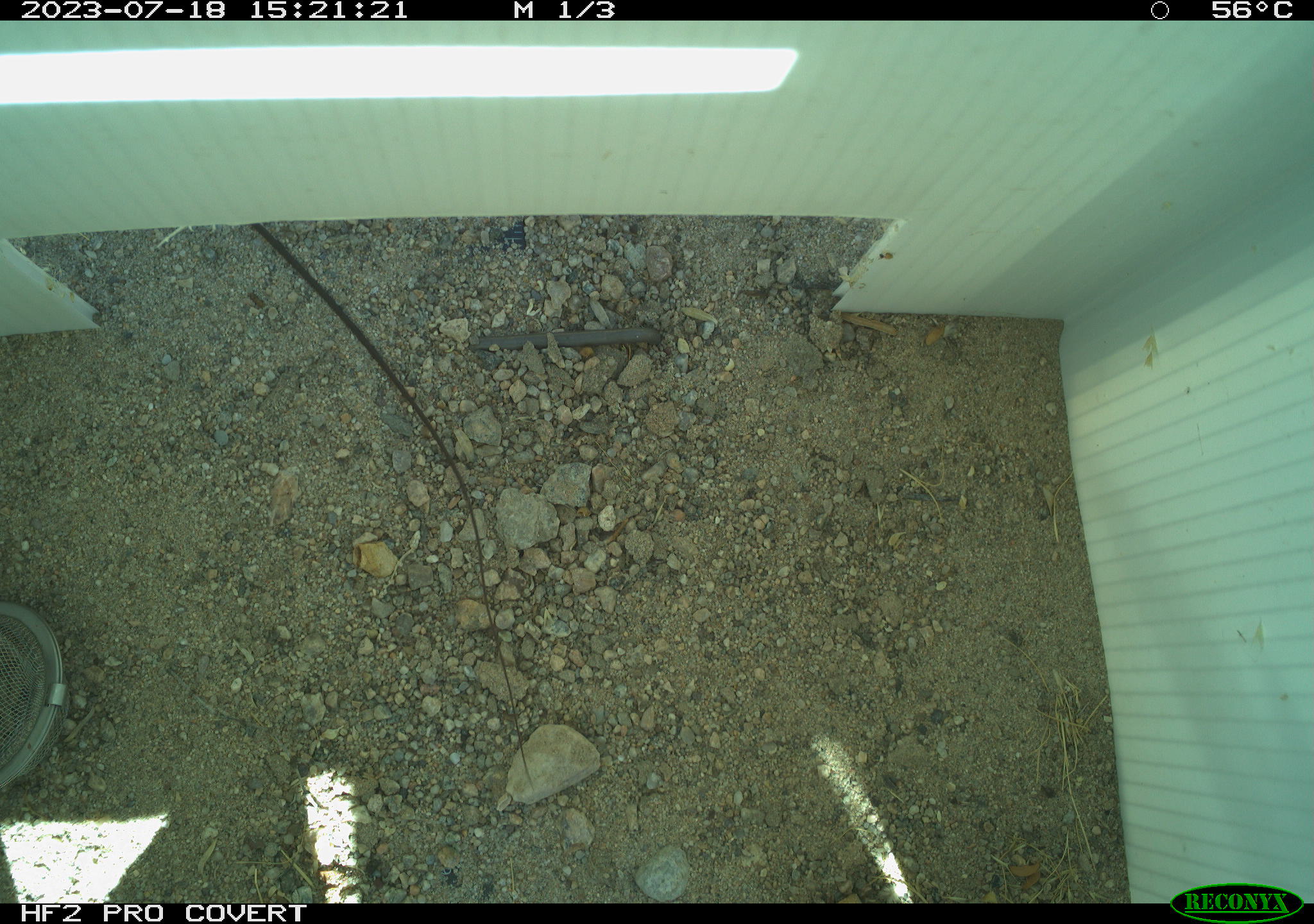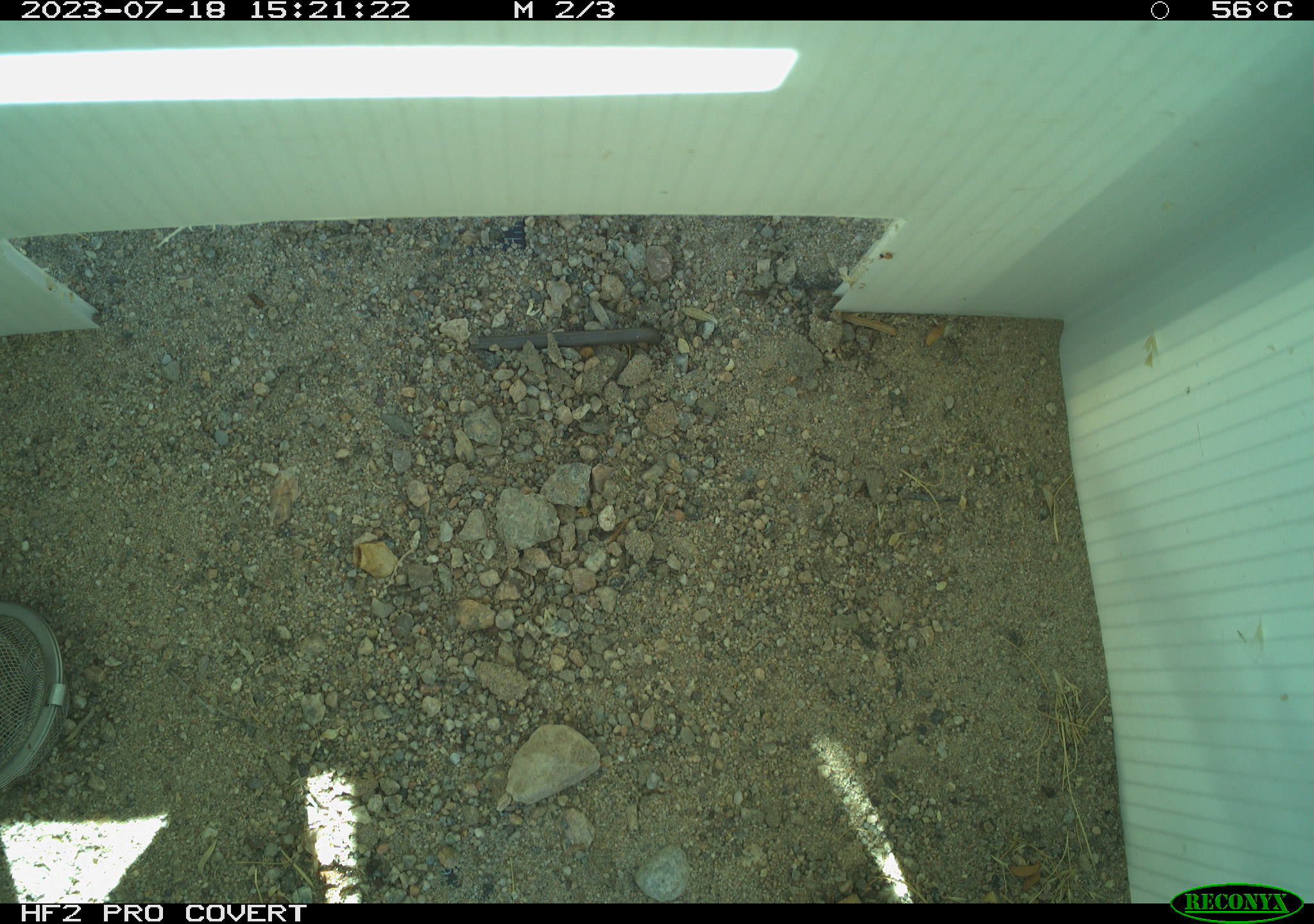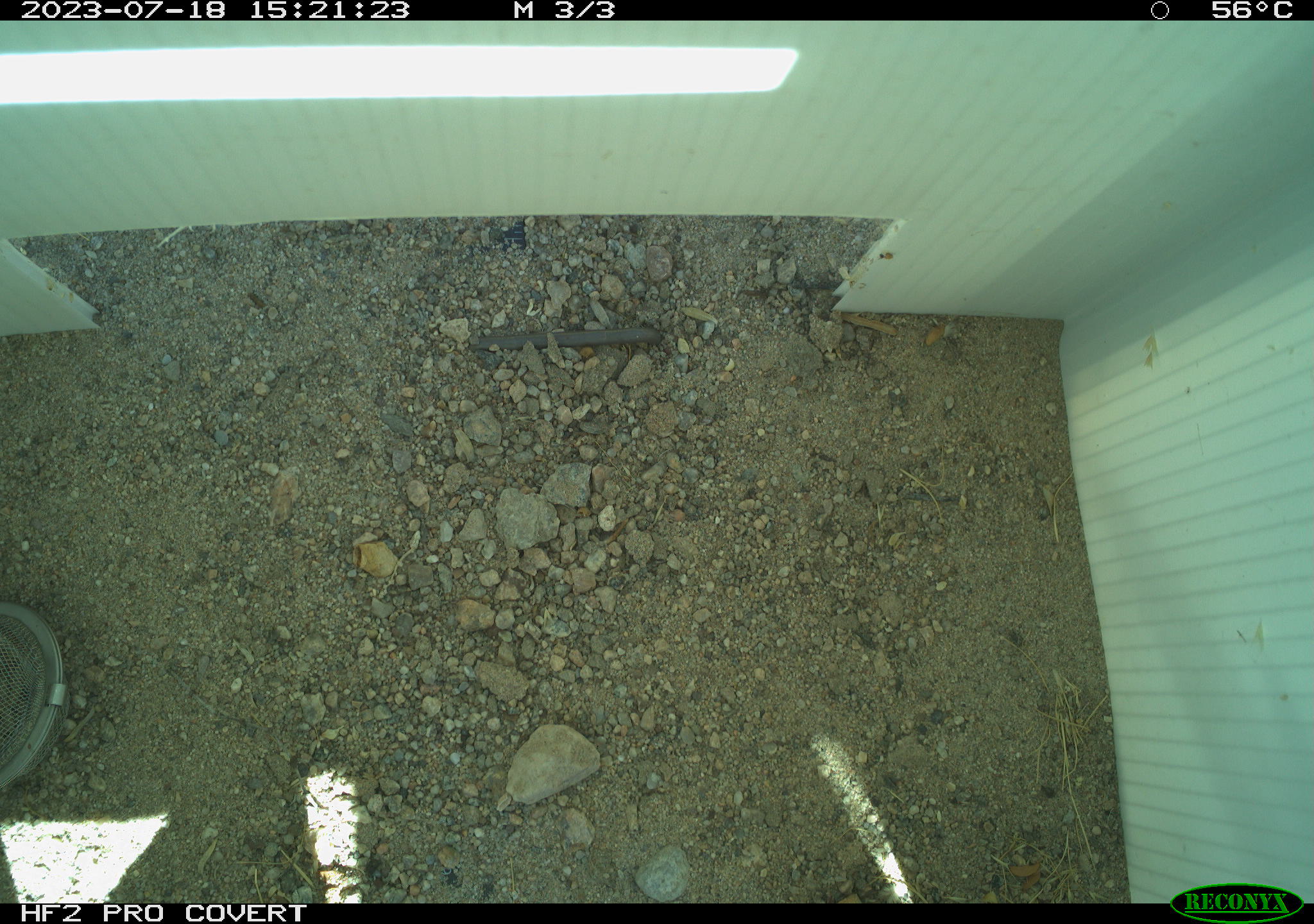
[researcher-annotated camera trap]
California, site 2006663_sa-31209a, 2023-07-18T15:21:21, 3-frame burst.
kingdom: Animalia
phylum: Chordata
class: Reptilia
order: Squamata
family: Teiidae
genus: Aspidoscelis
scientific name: Aspidoscelis tigris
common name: western whiptail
Western whiptail (Aspidoscelis tigris).